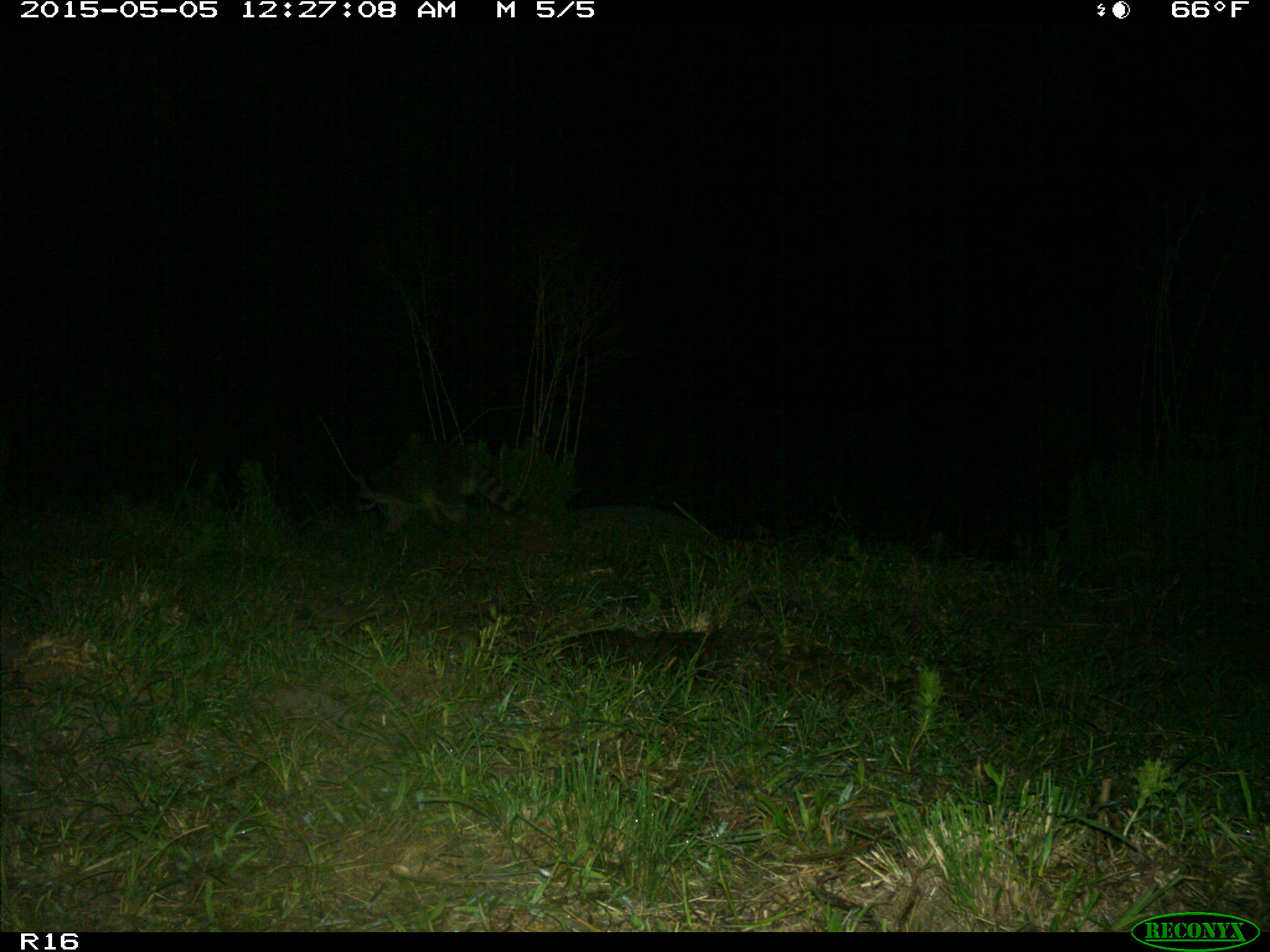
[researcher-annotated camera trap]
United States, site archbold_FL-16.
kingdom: Animalia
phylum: Chordata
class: Mammalia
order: Artiodactyla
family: Bovidae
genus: Bos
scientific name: Bos taurus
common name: domestic cow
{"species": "Bos taurus (domestic cow)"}